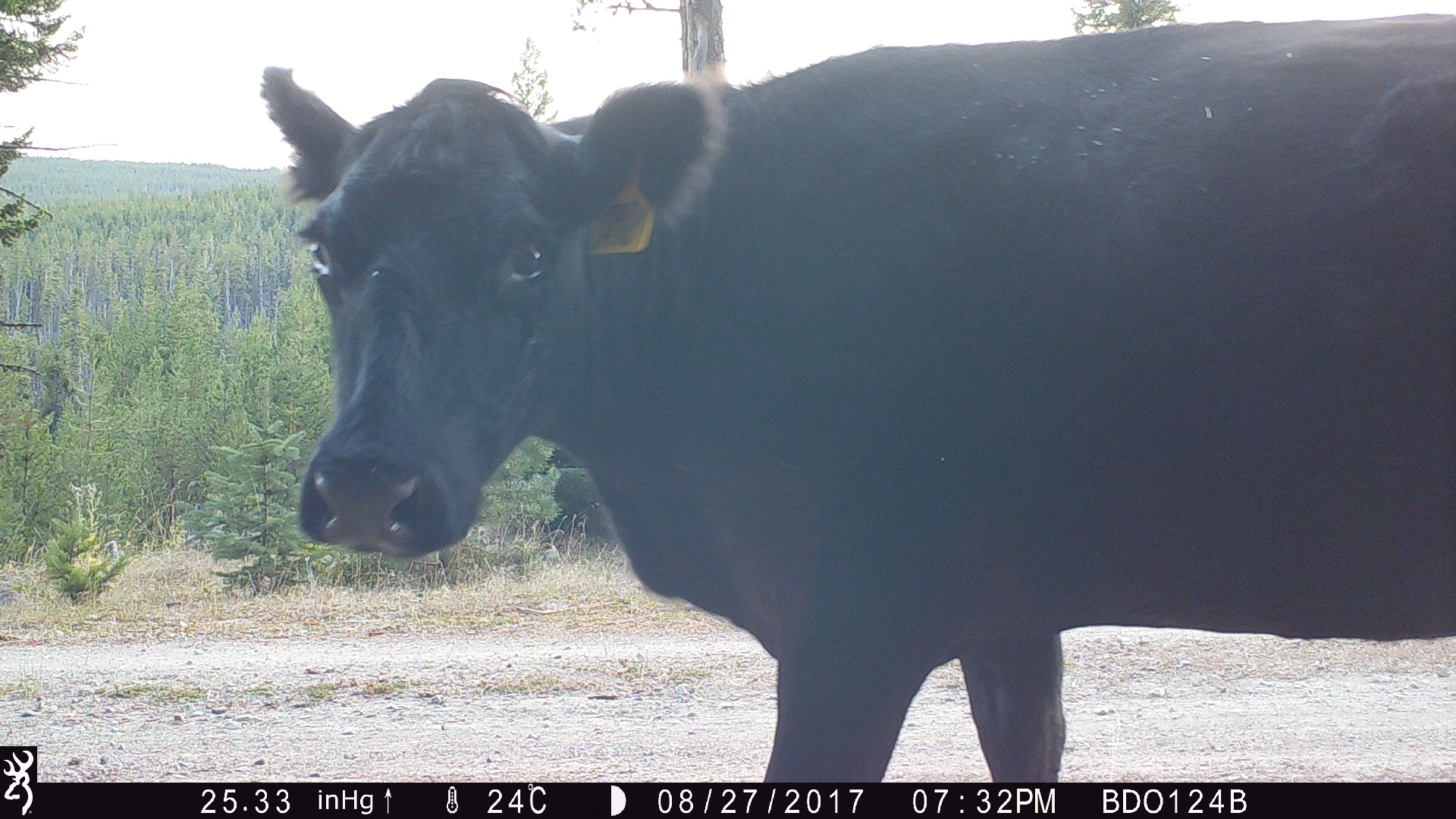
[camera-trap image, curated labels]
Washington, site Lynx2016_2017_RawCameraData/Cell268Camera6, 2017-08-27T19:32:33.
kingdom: Animalia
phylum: Chordata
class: Mammalia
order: Artiodactyla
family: Bovidae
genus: Bos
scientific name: Bos taurus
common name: domestic cattle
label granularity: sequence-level